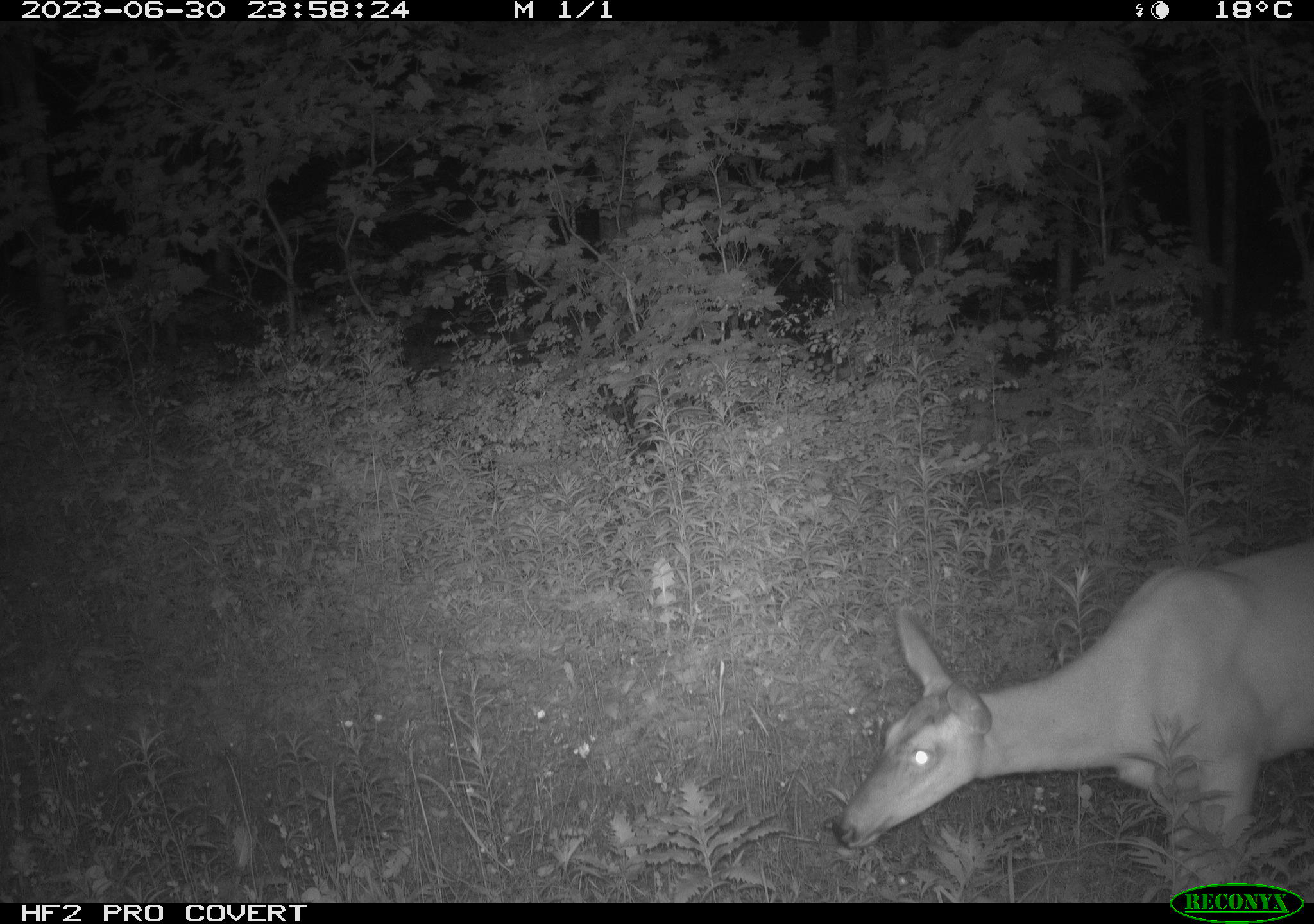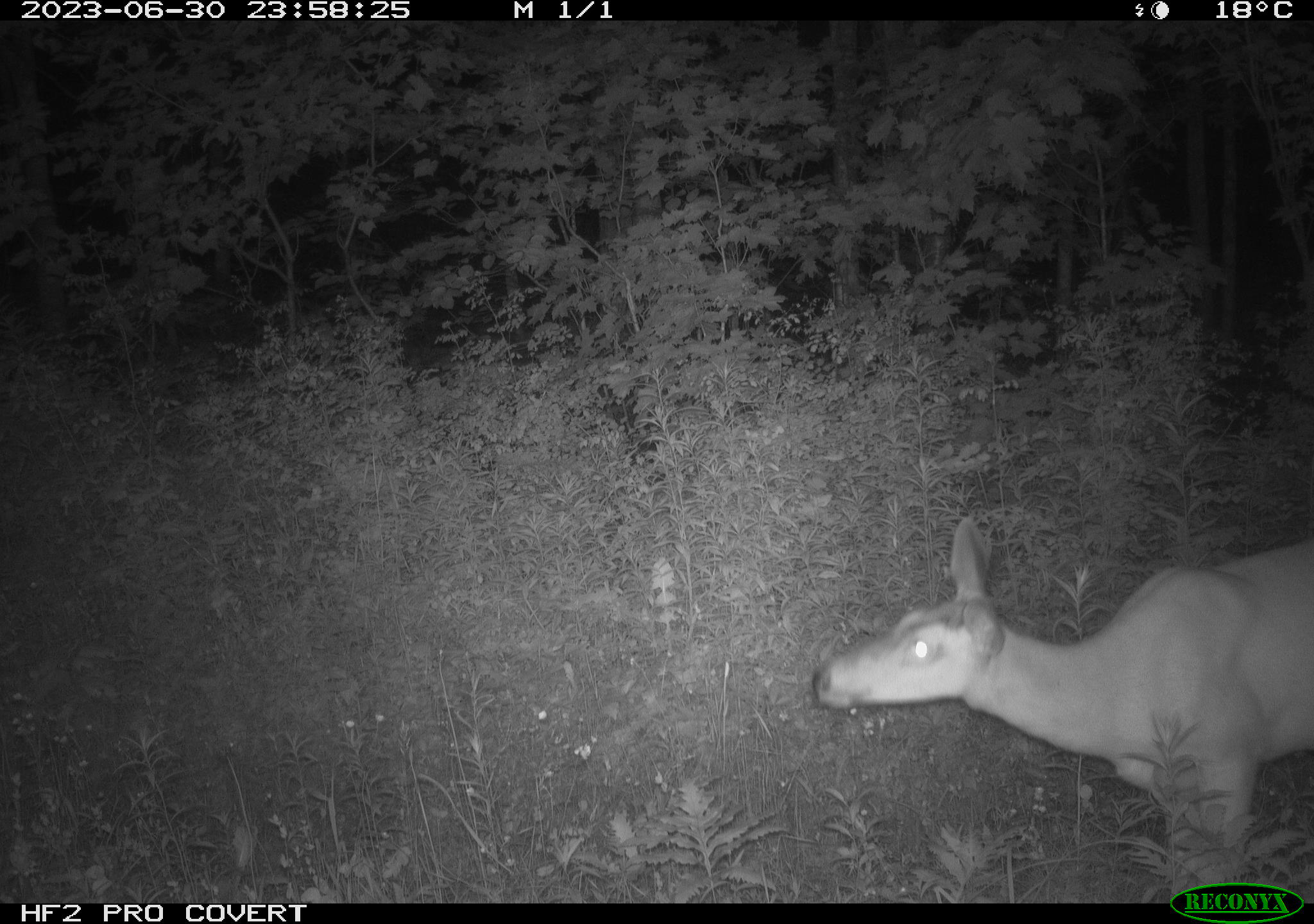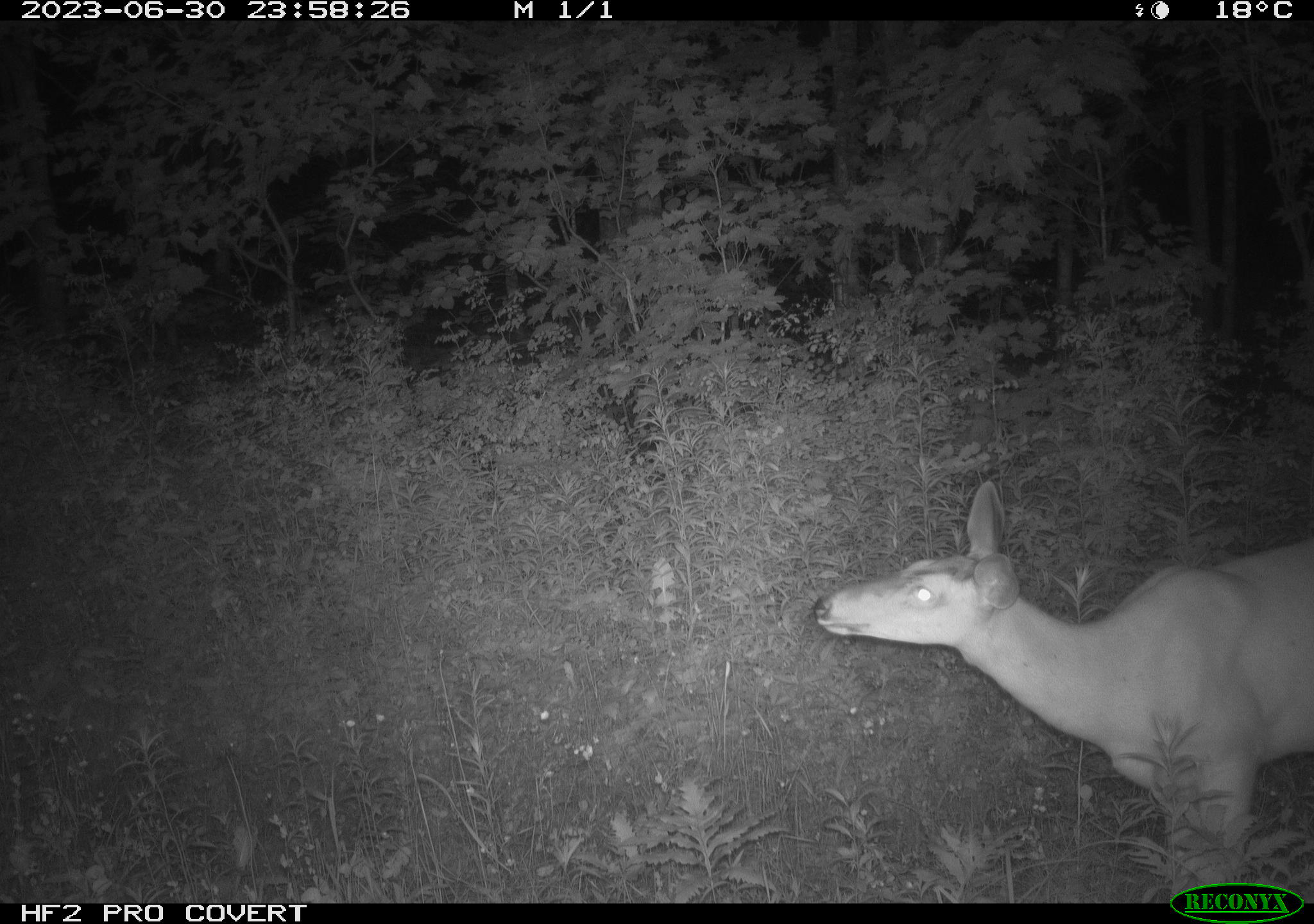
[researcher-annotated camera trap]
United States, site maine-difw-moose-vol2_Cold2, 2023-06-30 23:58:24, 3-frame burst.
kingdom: Animalia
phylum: Chordata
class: Mammalia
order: Artiodactyla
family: Cervidae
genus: Odocoileus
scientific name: Odocoileus virginianus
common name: white-tailed deer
White-tailed deer (Odocoileus virginianus).